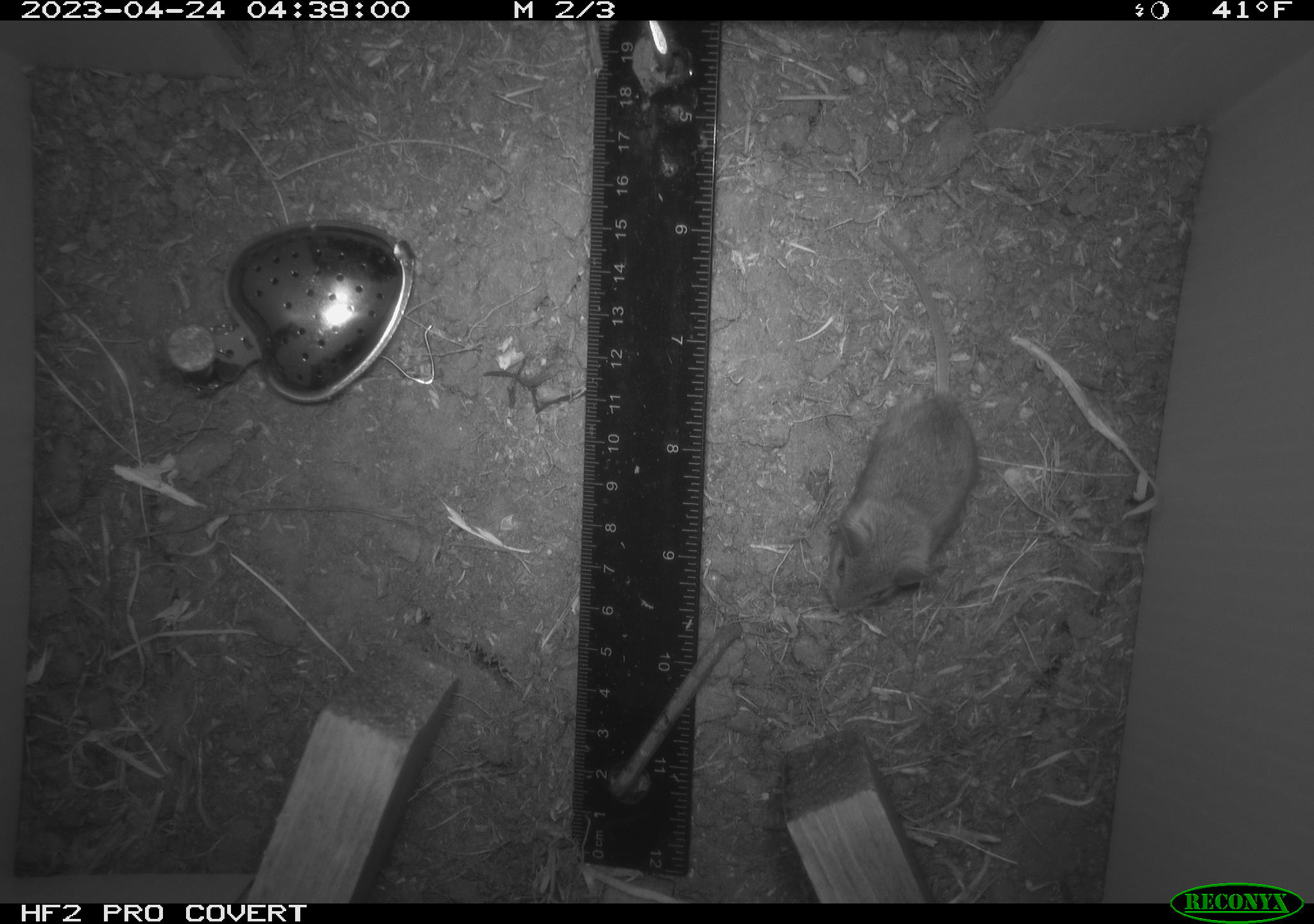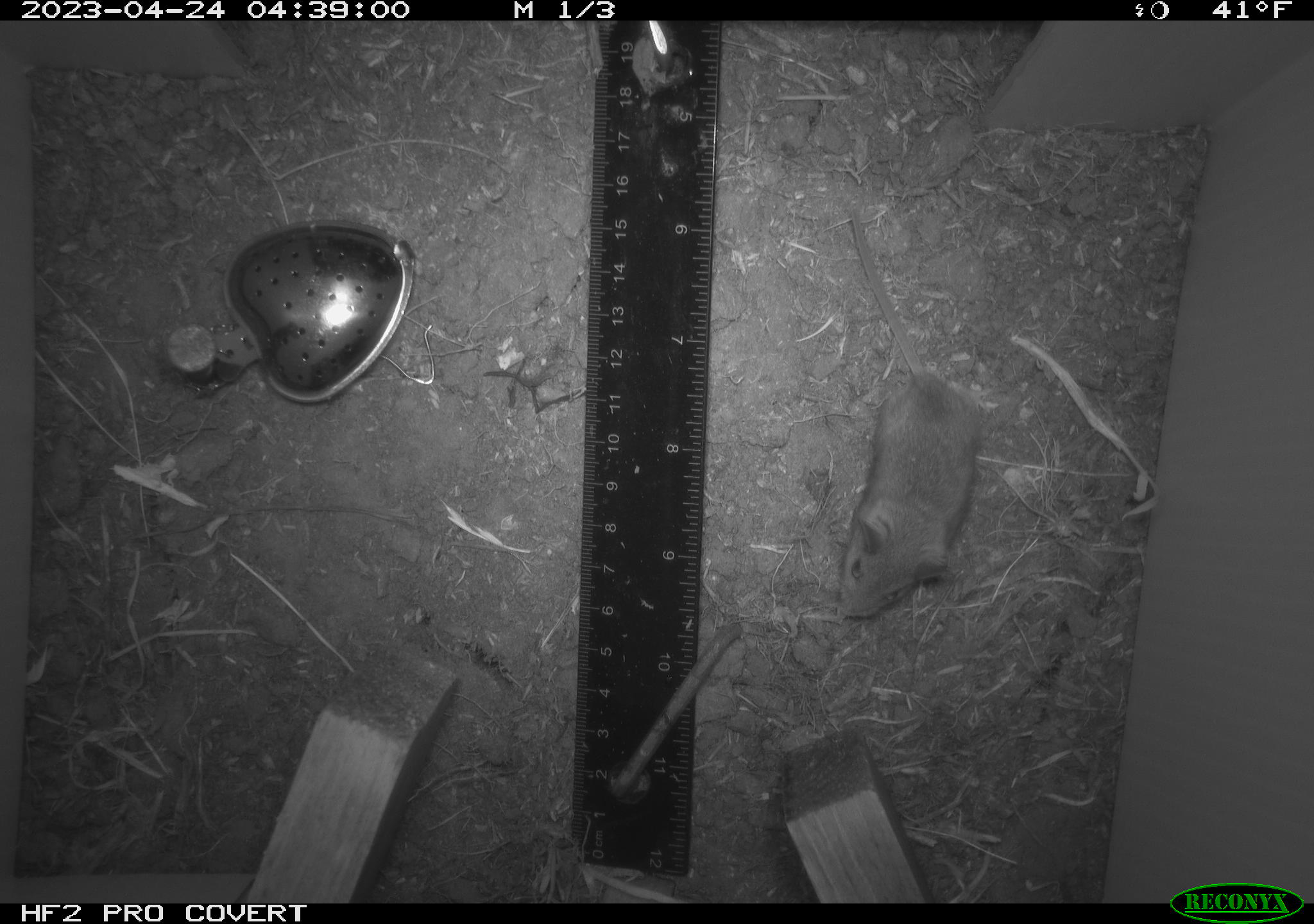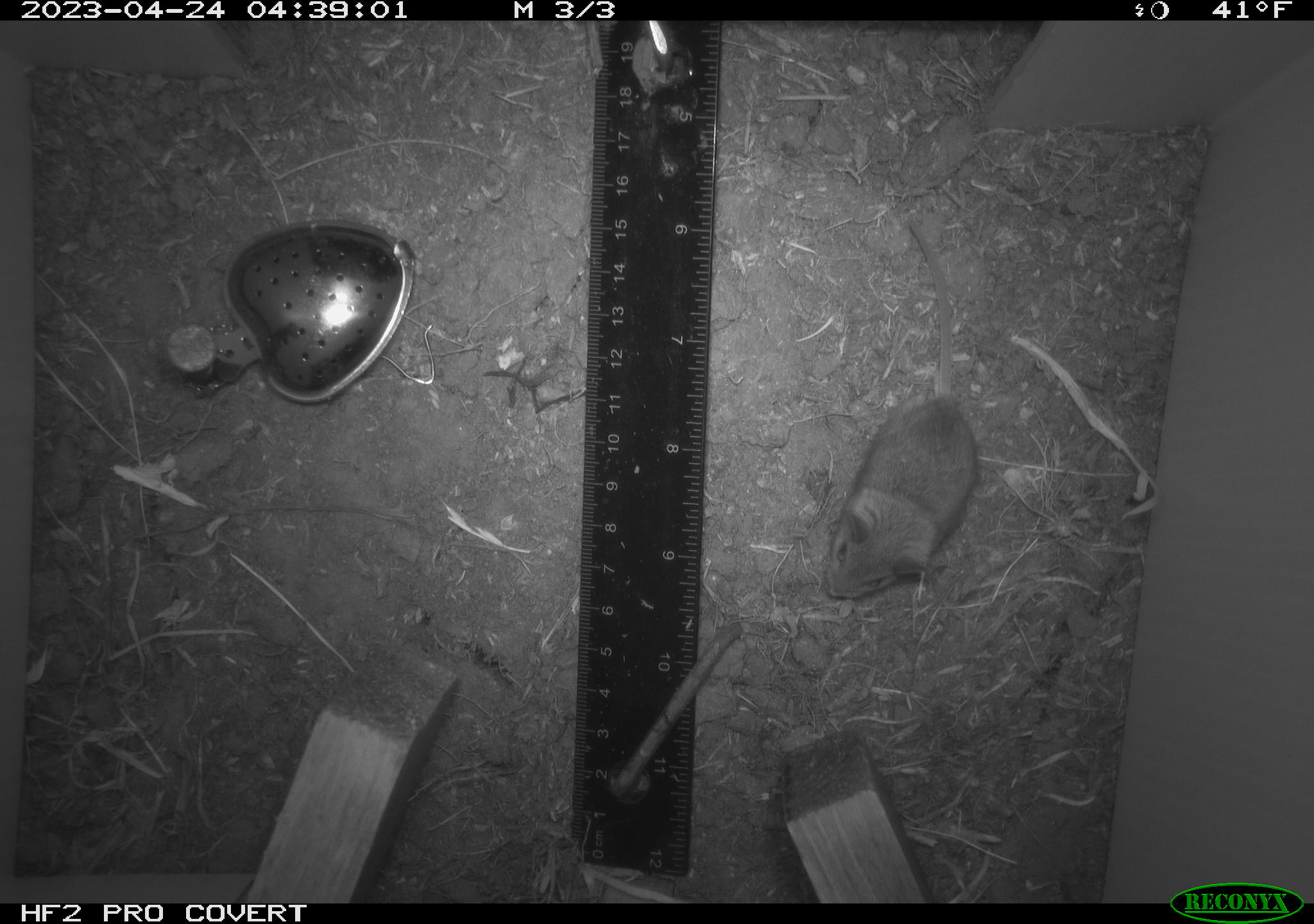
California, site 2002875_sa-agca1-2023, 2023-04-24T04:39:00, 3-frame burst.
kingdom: Animalia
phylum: Chordata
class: Mammalia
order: Rodentia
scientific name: Rodentia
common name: mouse species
Mouse species (Rodentia).